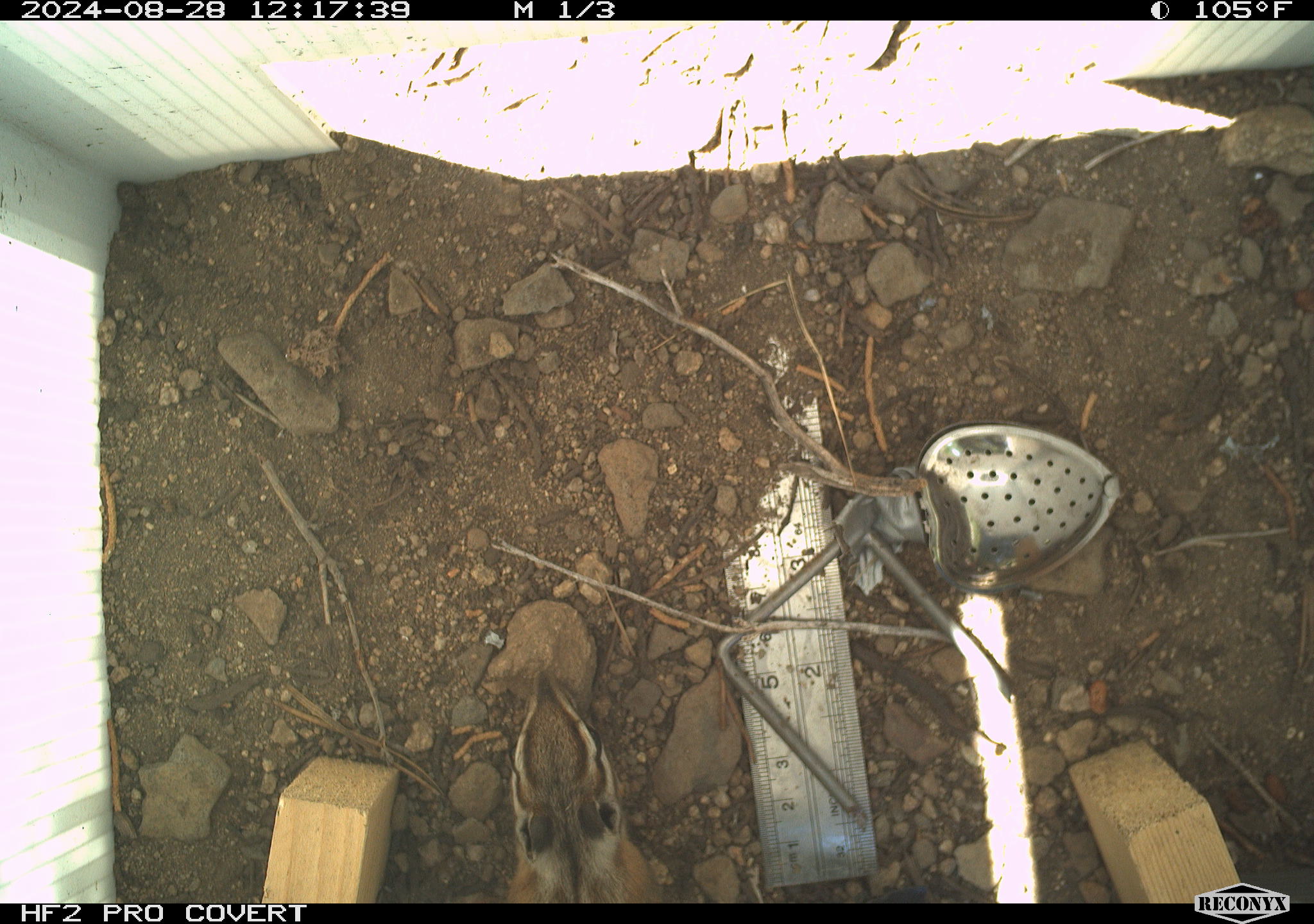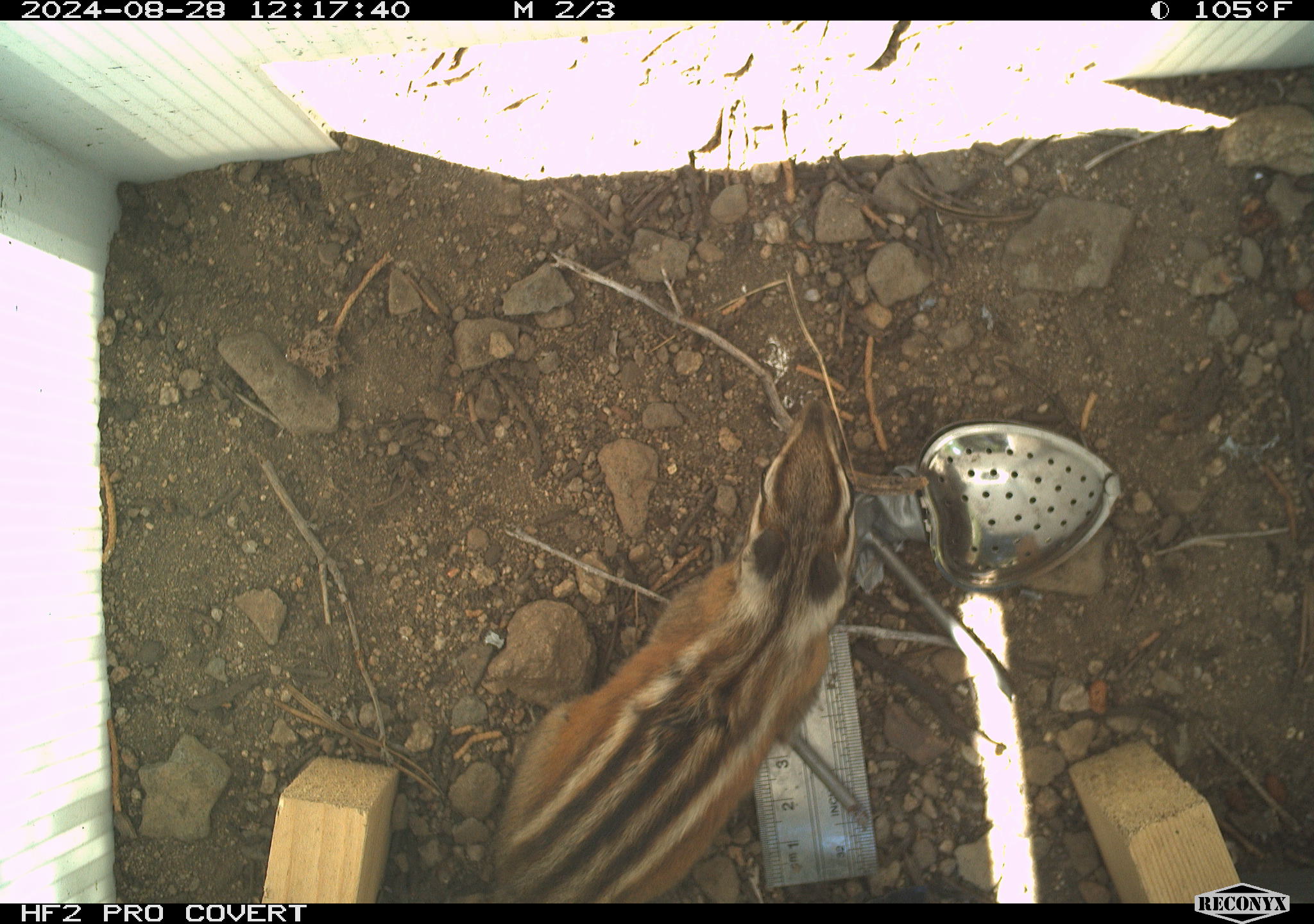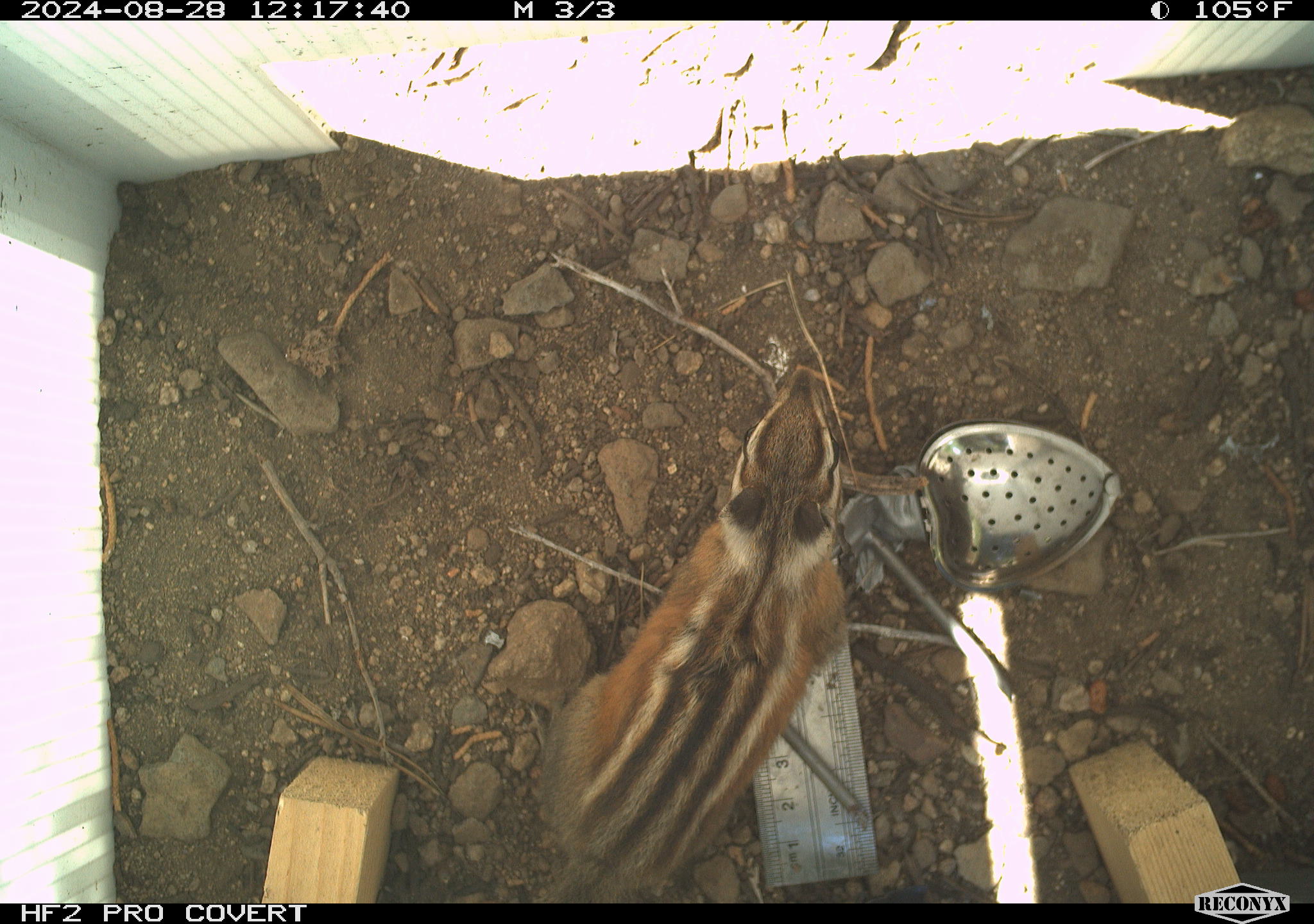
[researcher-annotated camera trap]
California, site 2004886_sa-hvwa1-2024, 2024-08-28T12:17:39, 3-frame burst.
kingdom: Animalia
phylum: Chordata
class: Mammalia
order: Rodentia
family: Sciuridae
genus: Neotamias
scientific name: Neotamias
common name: western chipmunks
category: neotamias species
Neotamias species (western chipmunks) (Neotamias).